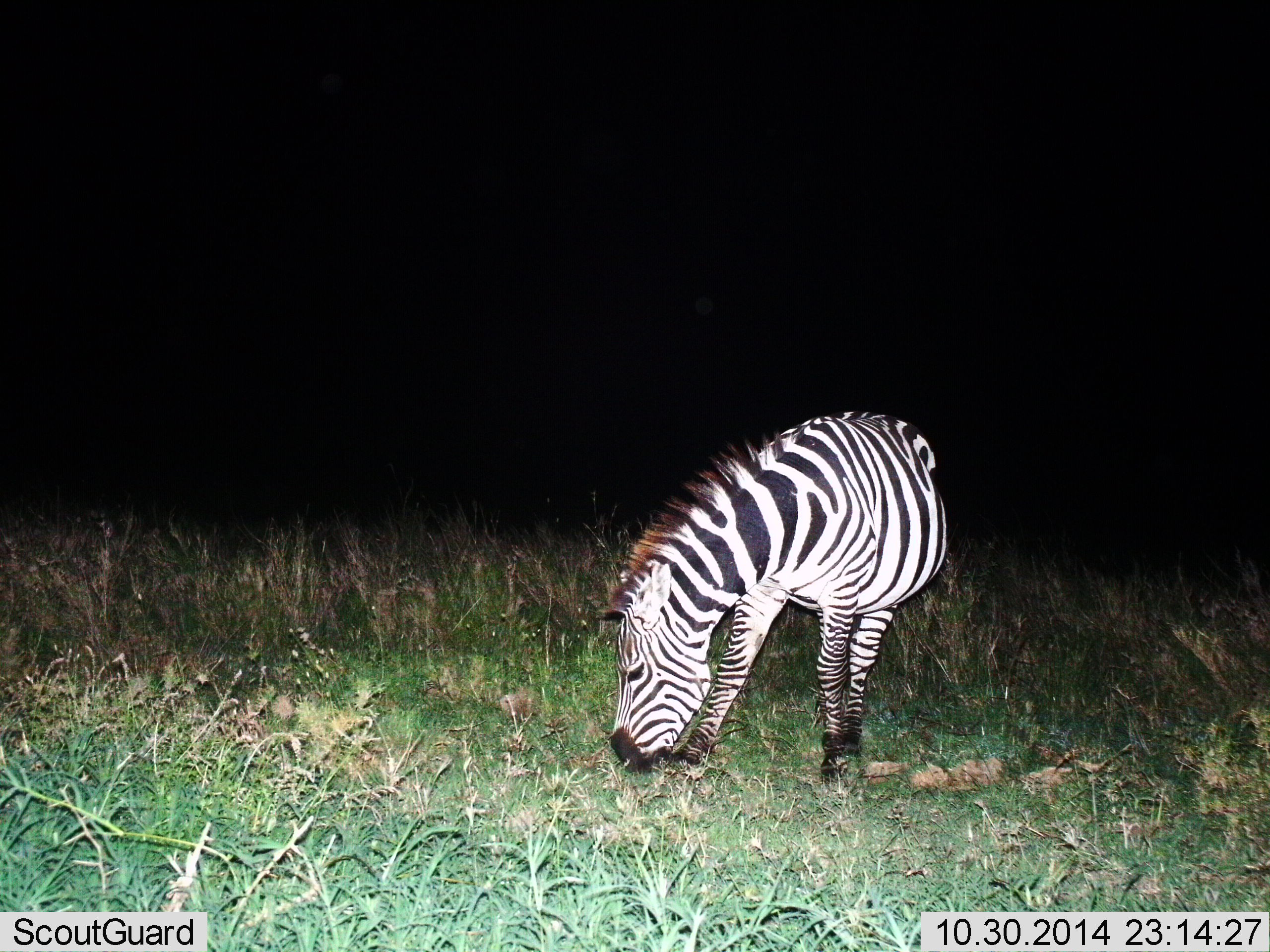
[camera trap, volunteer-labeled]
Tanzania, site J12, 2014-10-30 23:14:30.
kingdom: Animalia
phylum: Chordata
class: Mammalia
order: Perissodactyla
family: Equidae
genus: Equus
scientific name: Equus quagga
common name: plains zebra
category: zebra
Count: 1.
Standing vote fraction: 20%.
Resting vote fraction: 0%.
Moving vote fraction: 0%.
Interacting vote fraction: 0%.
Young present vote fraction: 0%.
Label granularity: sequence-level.